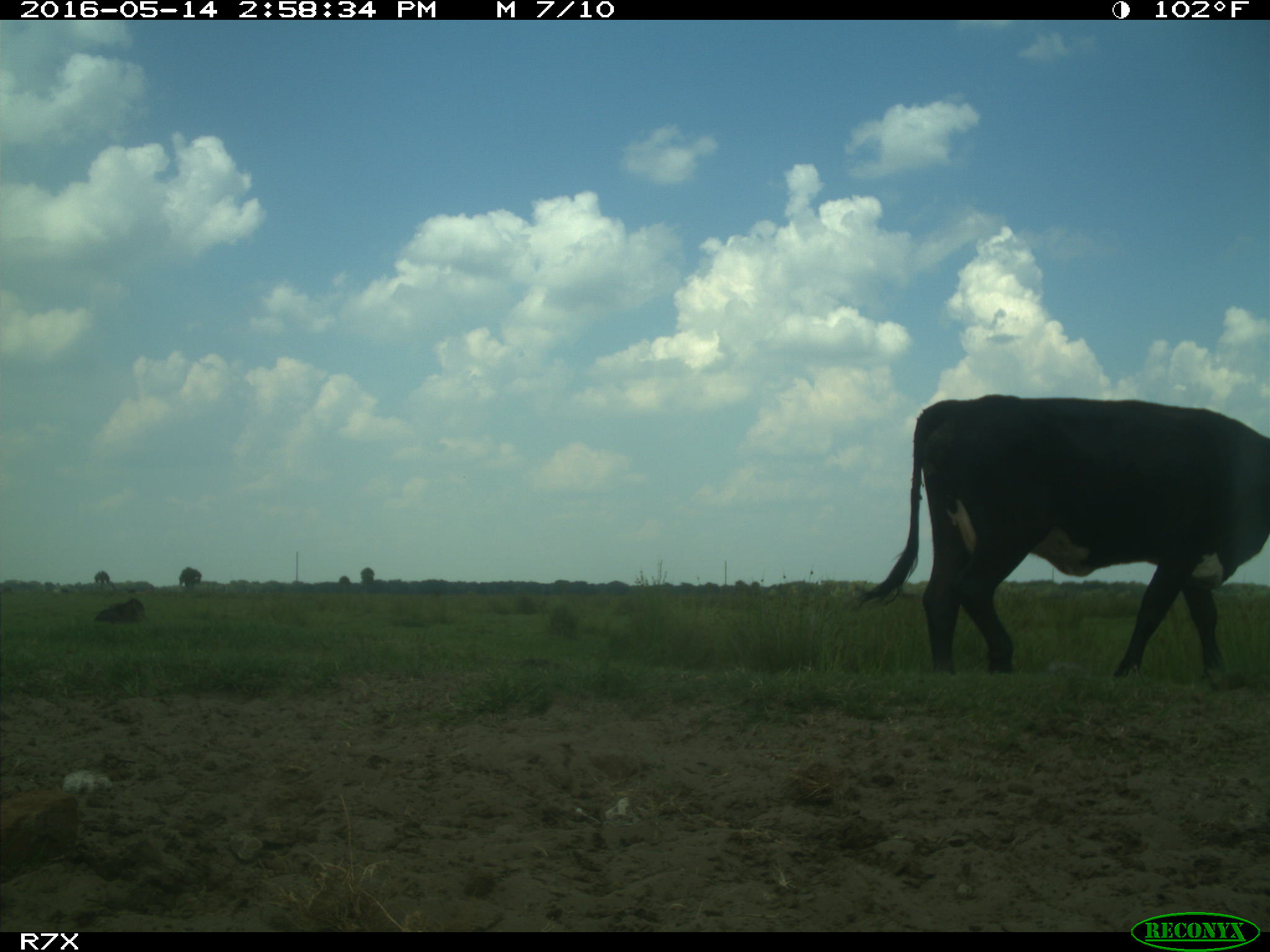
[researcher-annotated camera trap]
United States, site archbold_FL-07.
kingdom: Animalia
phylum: Chordata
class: Mammalia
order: Artiodactyla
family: Bovidae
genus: Bos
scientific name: Bos taurus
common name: domestic cow